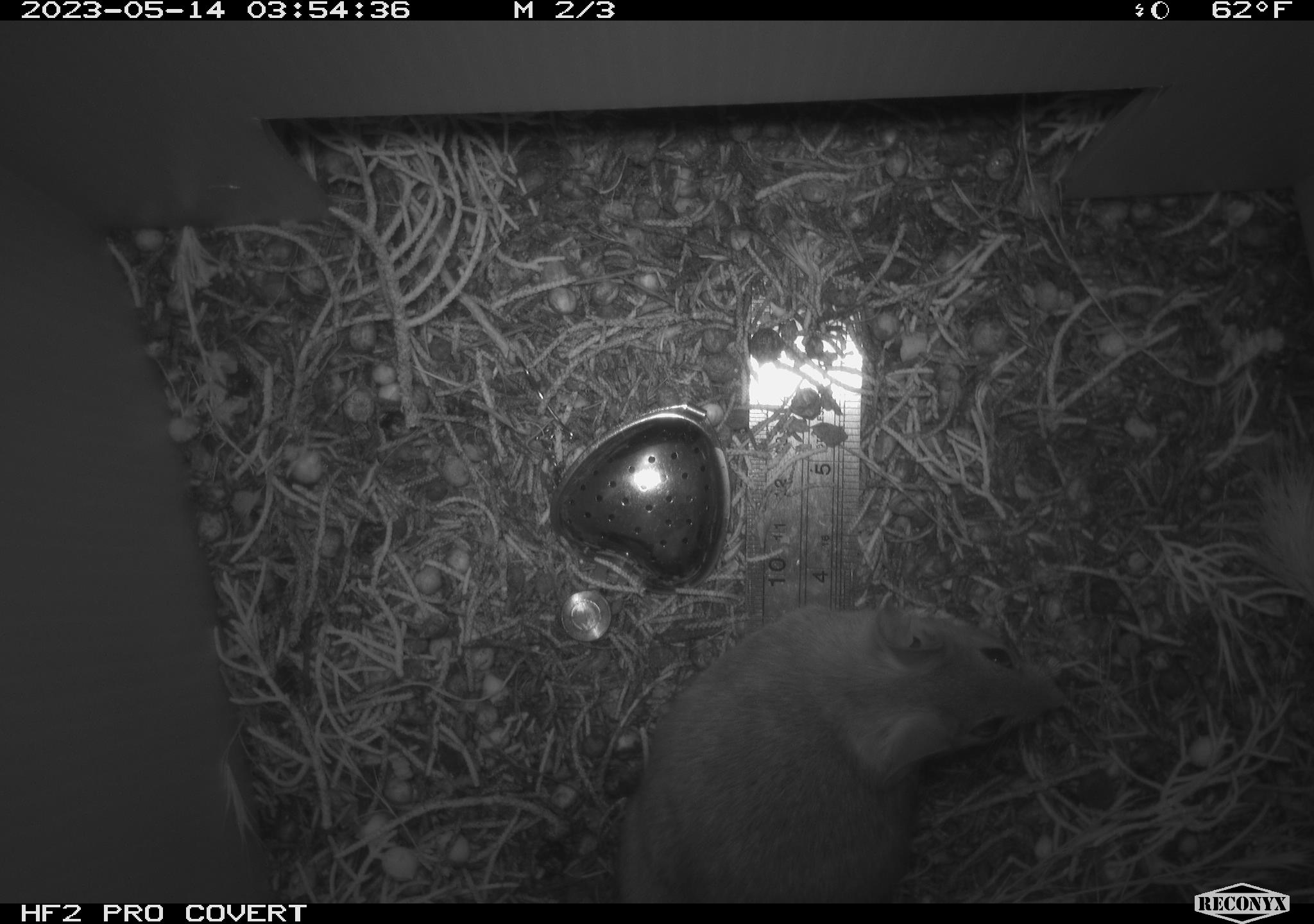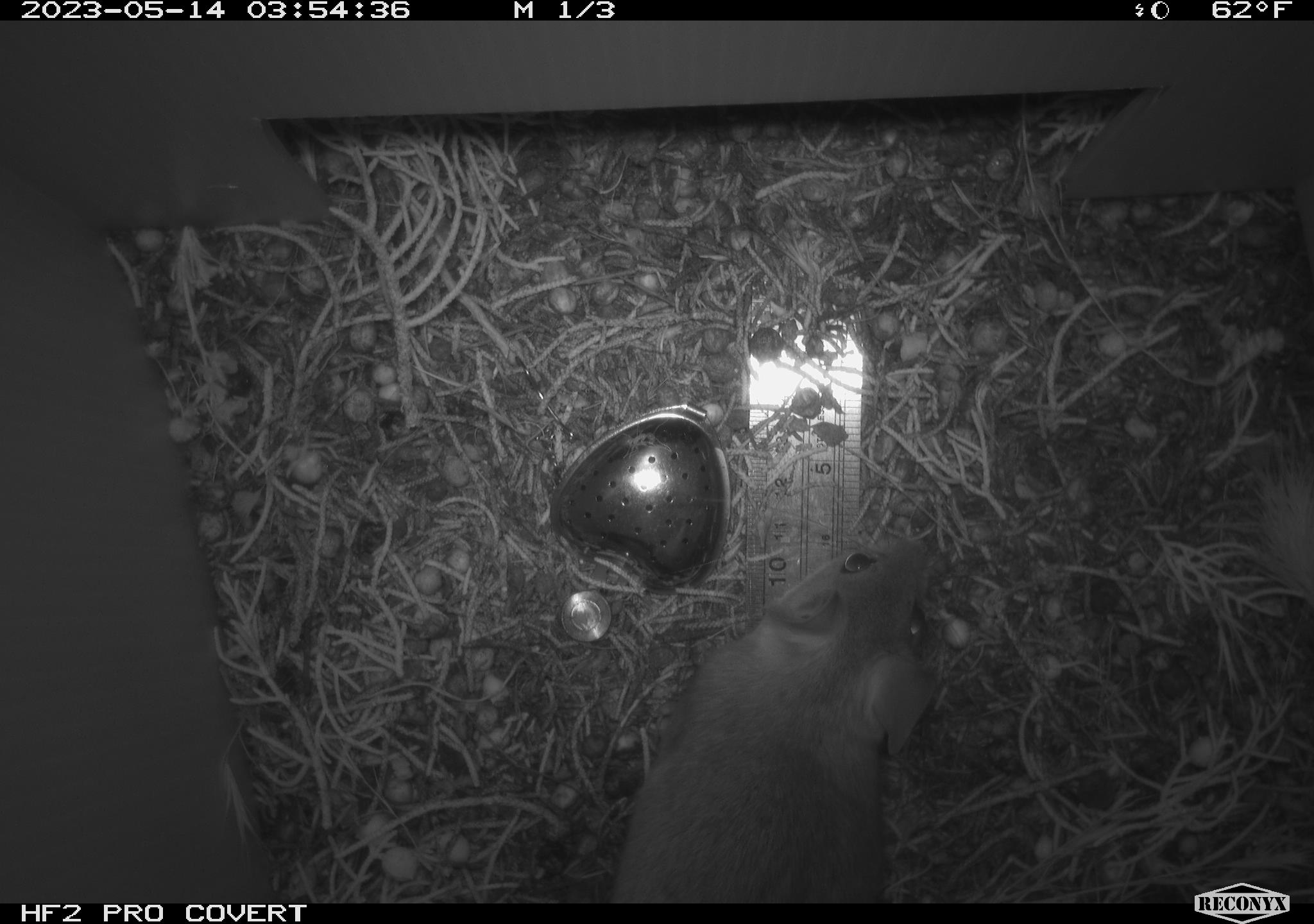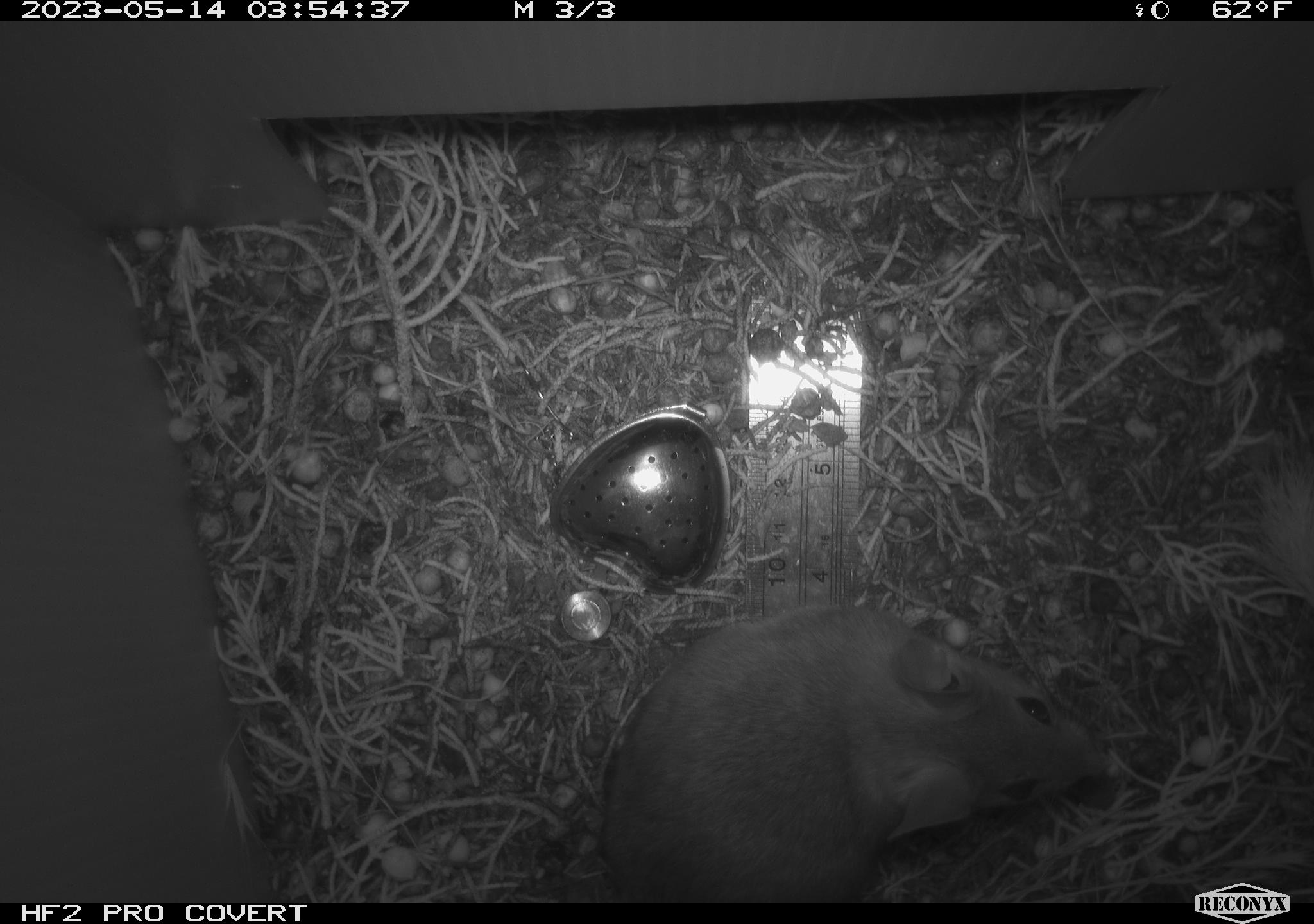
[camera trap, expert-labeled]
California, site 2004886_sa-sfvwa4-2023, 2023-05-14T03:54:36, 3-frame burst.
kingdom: Animalia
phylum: Chordata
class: Mammalia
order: Rodentia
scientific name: Rodentia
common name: mouse species